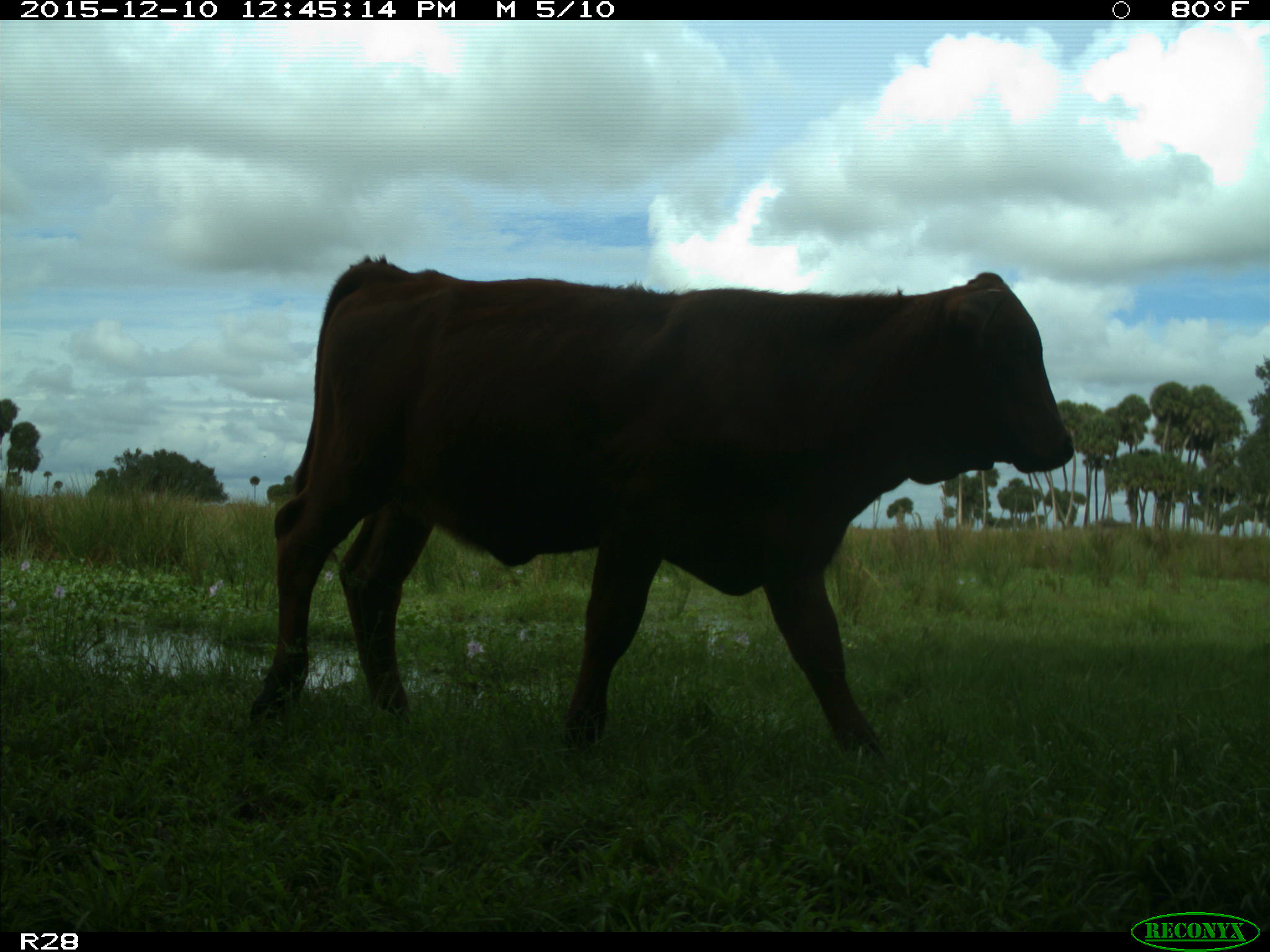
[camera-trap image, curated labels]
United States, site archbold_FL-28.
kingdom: Animalia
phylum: Chordata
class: Mammalia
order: Artiodactyla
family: Bovidae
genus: Bos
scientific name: Bos taurus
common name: domestic cow